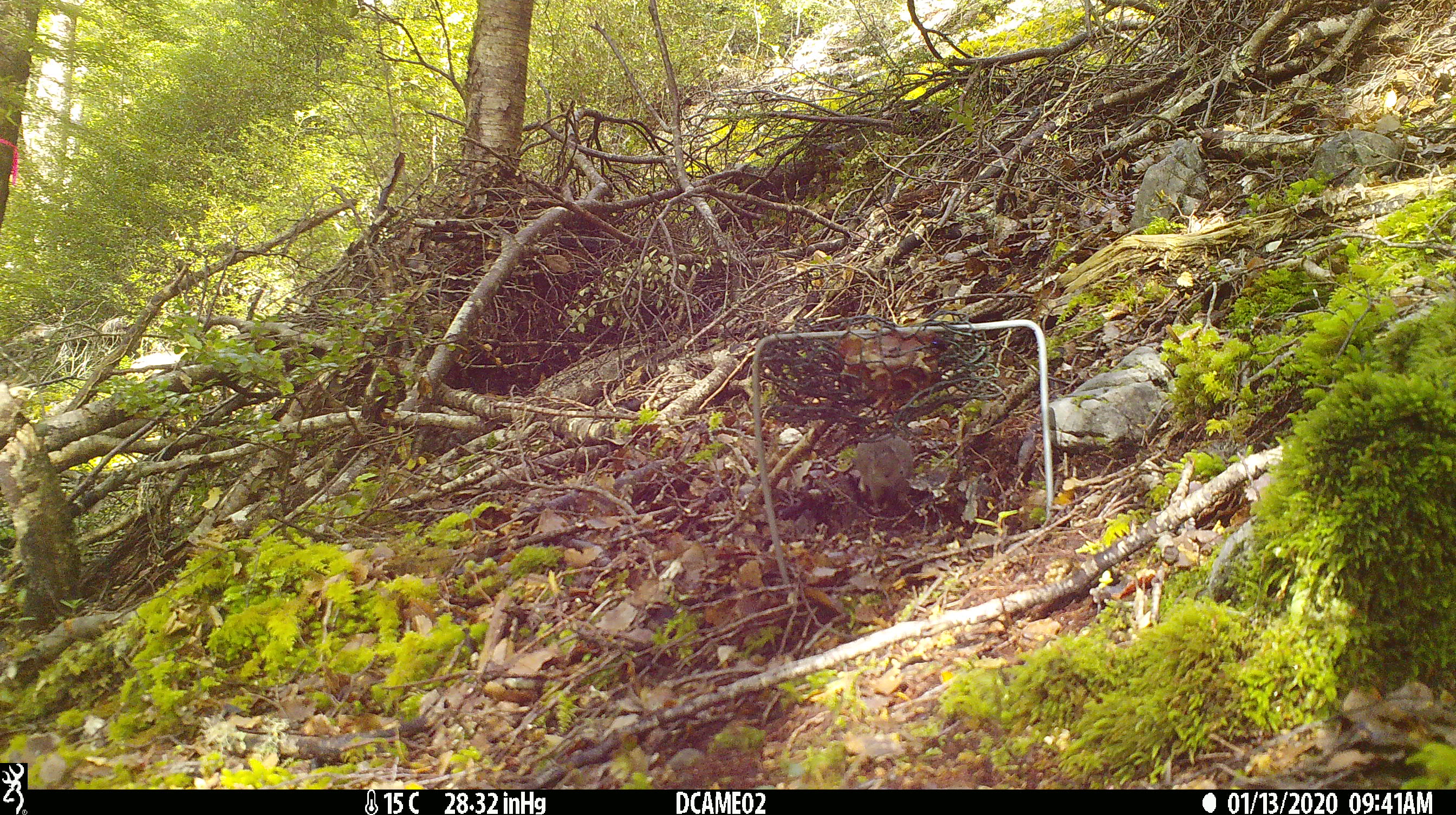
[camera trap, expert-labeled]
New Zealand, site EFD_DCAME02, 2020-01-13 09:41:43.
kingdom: Animalia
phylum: Chordata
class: Mammalia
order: Rodentia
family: Muridae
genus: Mus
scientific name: Mus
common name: mouse